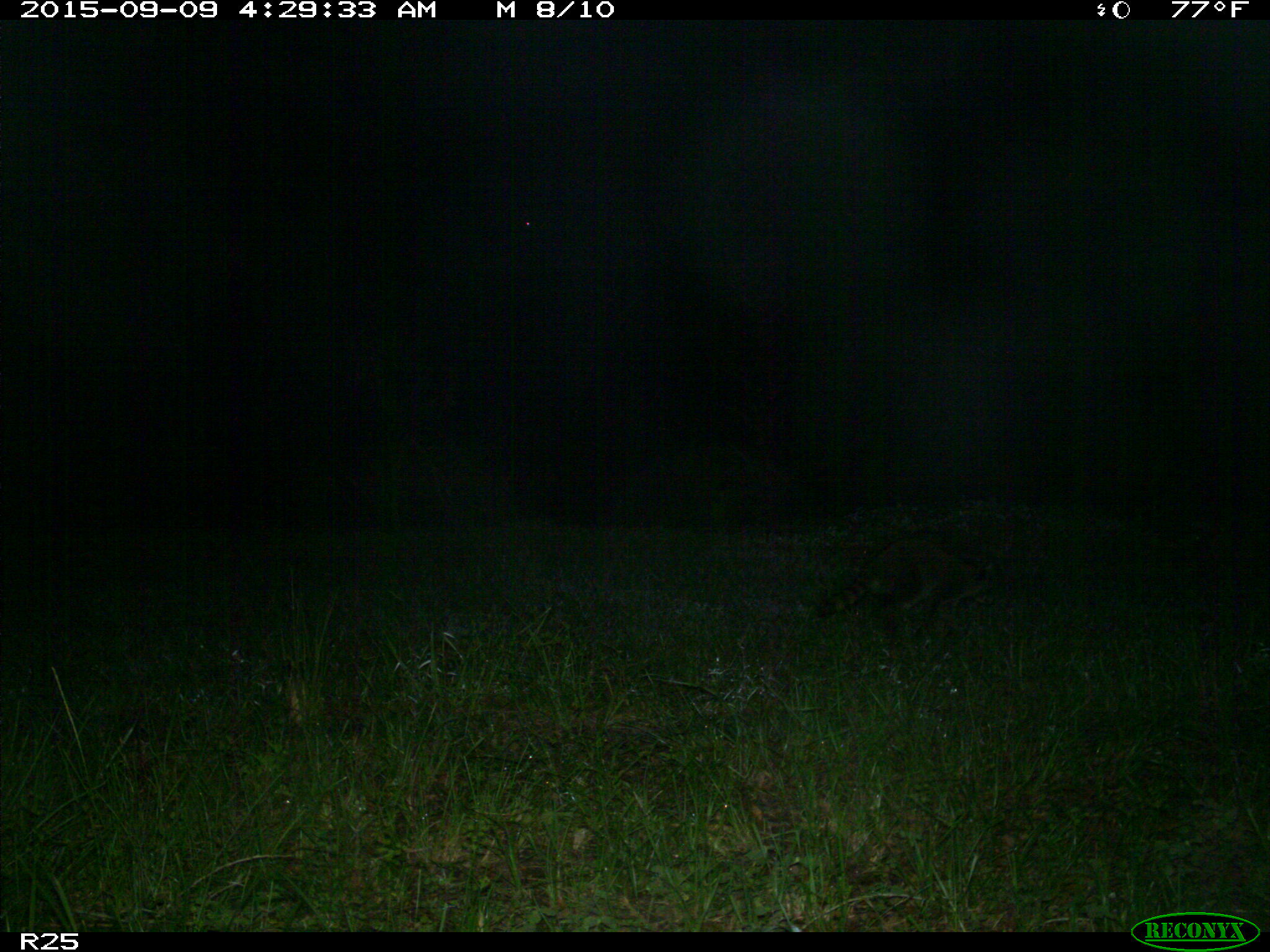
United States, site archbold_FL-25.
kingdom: Animalia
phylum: Chordata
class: Mammalia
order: Carnivora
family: Procyonidae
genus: Procyon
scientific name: Procyon lotor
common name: common raccoon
Procyon lotor (common raccoon).